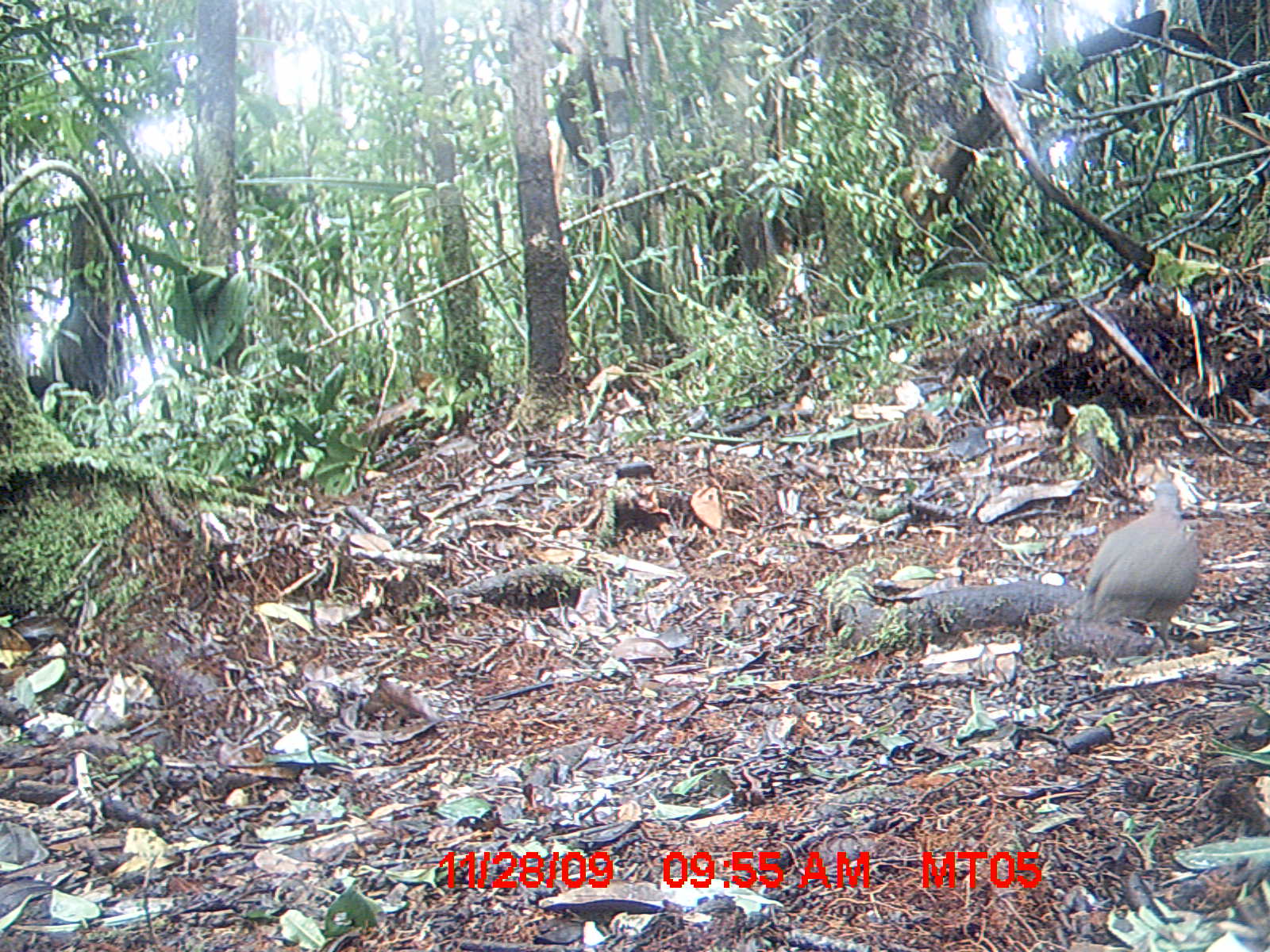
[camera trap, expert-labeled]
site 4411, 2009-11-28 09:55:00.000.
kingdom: Animalia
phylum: Chordata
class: Aves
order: Columbiformes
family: Columbidae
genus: Streptopelia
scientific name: Streptopelia picturata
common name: malagasy turtle dove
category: nesoenas picturata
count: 1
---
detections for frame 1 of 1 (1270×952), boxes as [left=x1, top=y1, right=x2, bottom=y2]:
nesoenas picturata: [left=1080, top=480, right=1199, bottom=650]